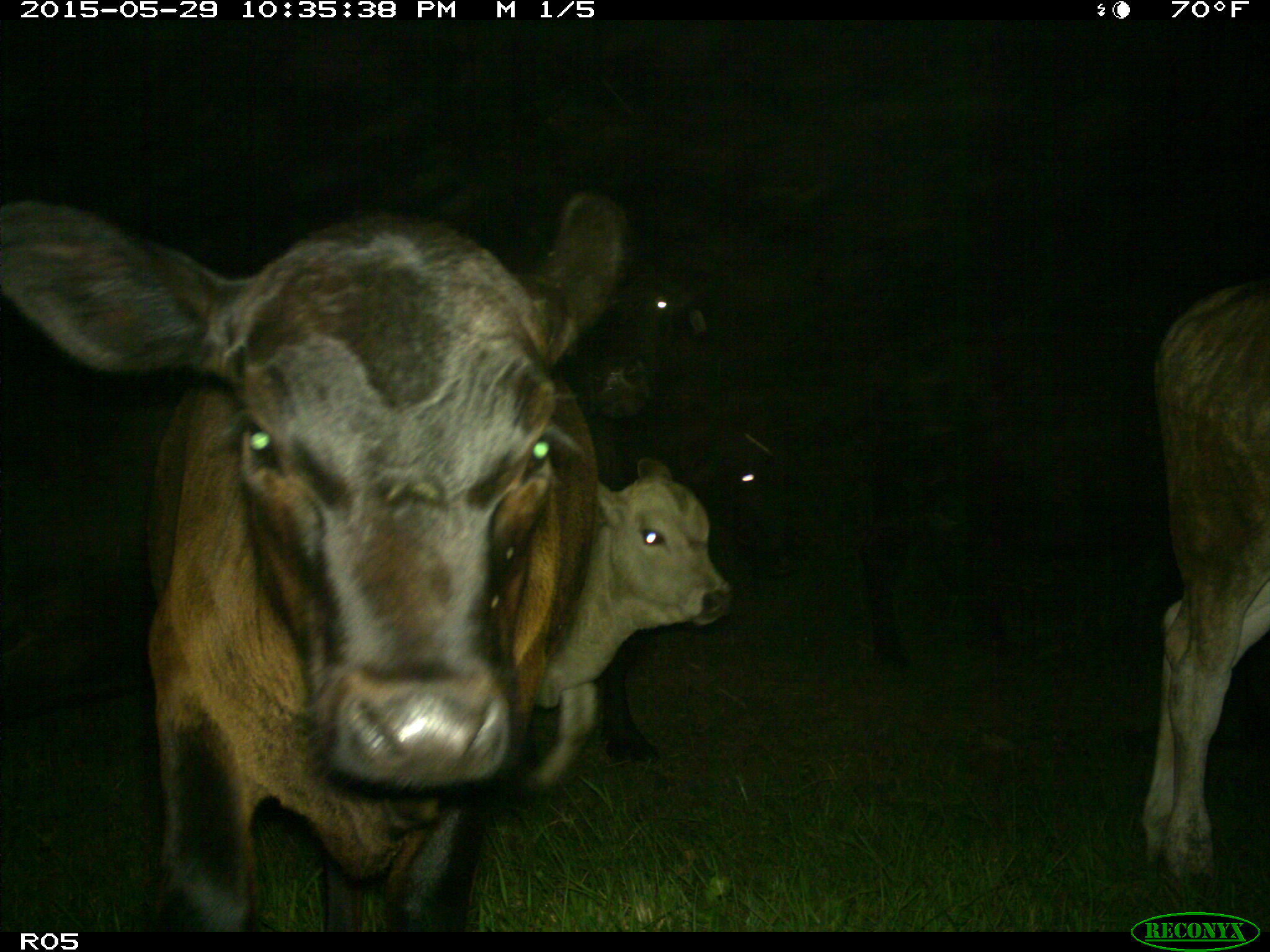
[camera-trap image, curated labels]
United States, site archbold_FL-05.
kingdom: Animalia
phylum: Chordata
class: Mammalia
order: Artiodactyla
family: Bovidae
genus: Bos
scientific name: Bos taurus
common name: domestic cow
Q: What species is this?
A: Bos taurus (domestic cow).